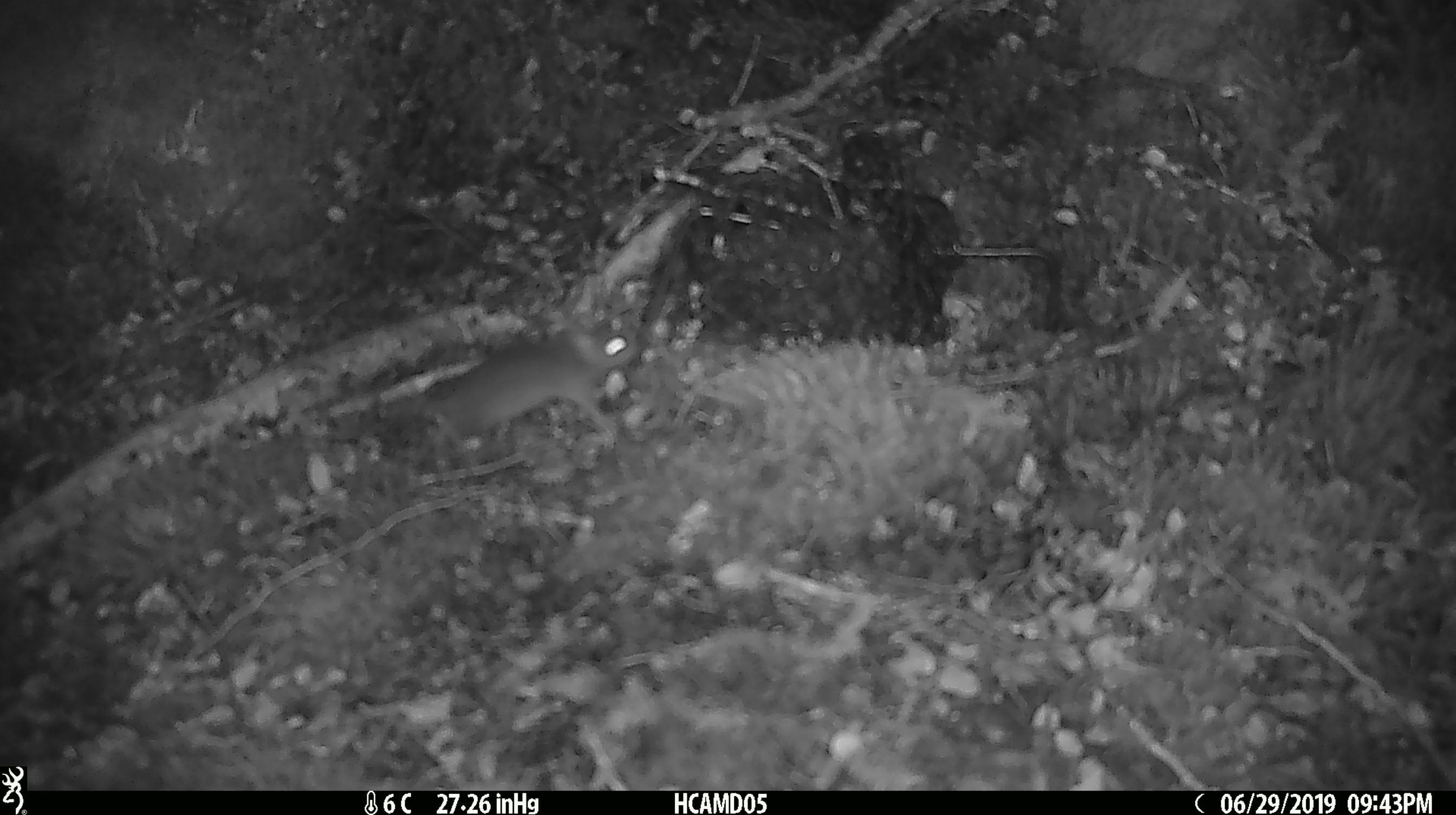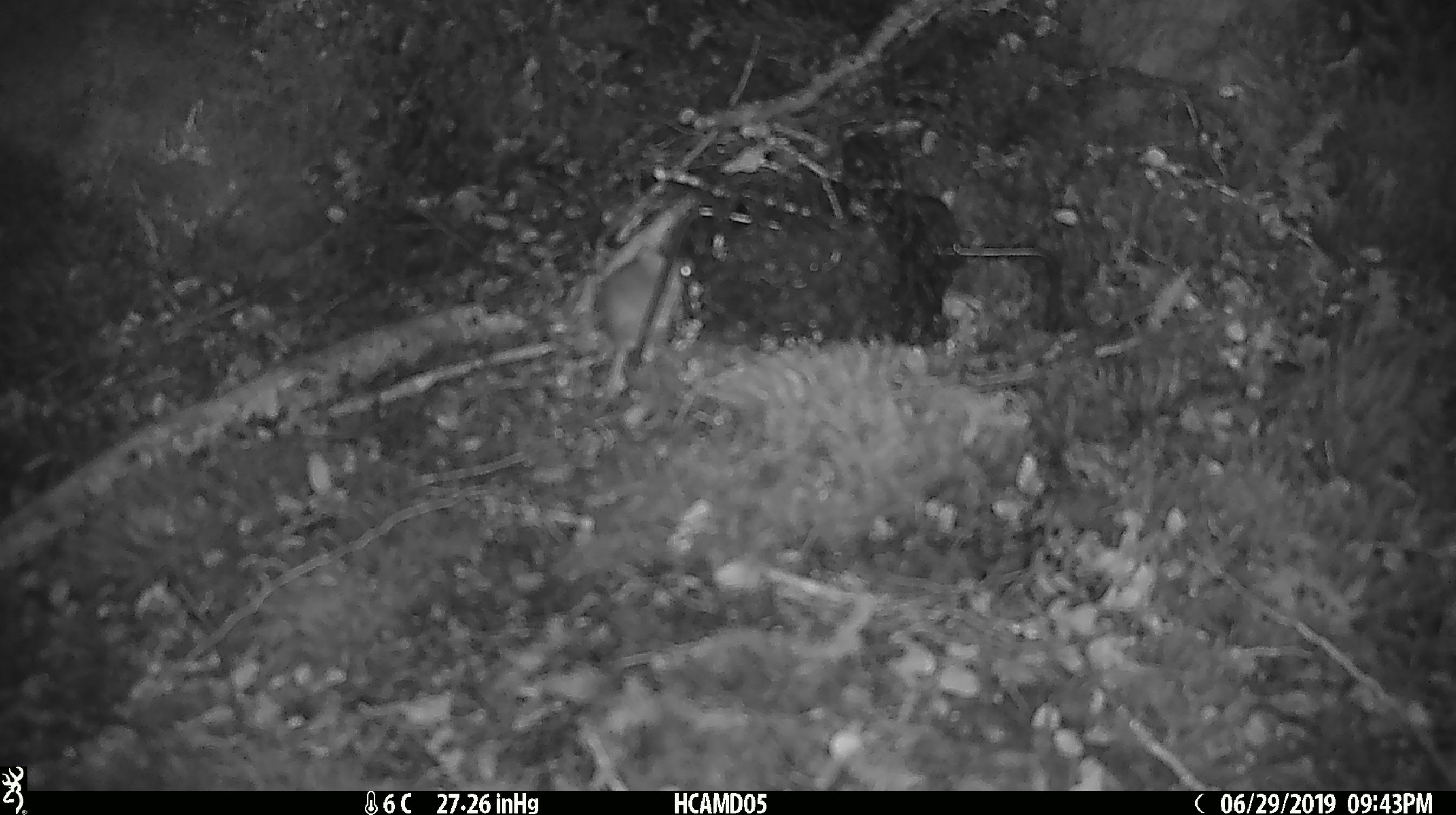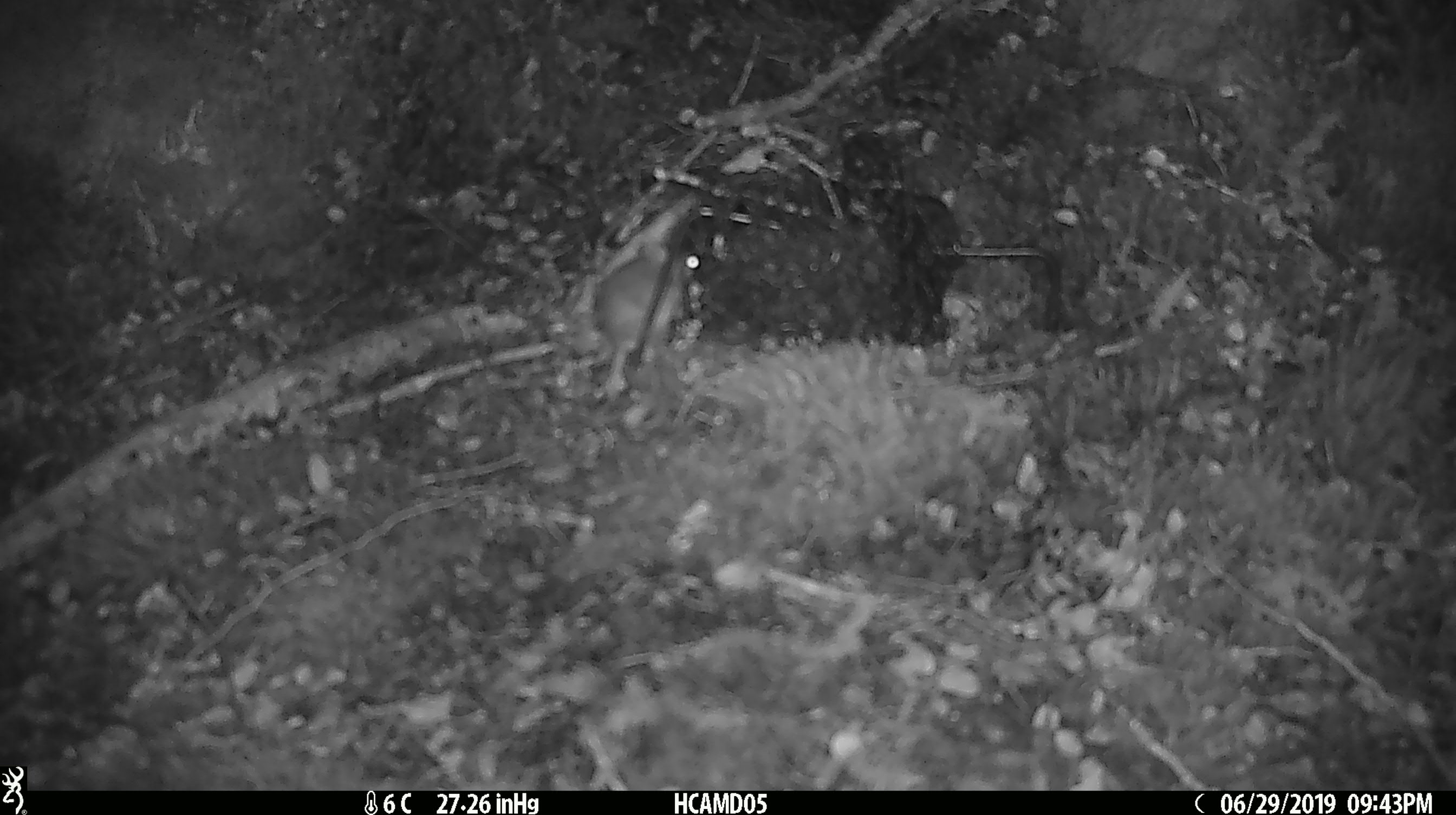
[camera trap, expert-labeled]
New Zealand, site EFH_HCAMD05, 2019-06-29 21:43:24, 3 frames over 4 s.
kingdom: Animalia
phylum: Chordata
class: Mammalia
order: Rodentia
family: Muridae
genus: Mus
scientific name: Mus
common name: mouse